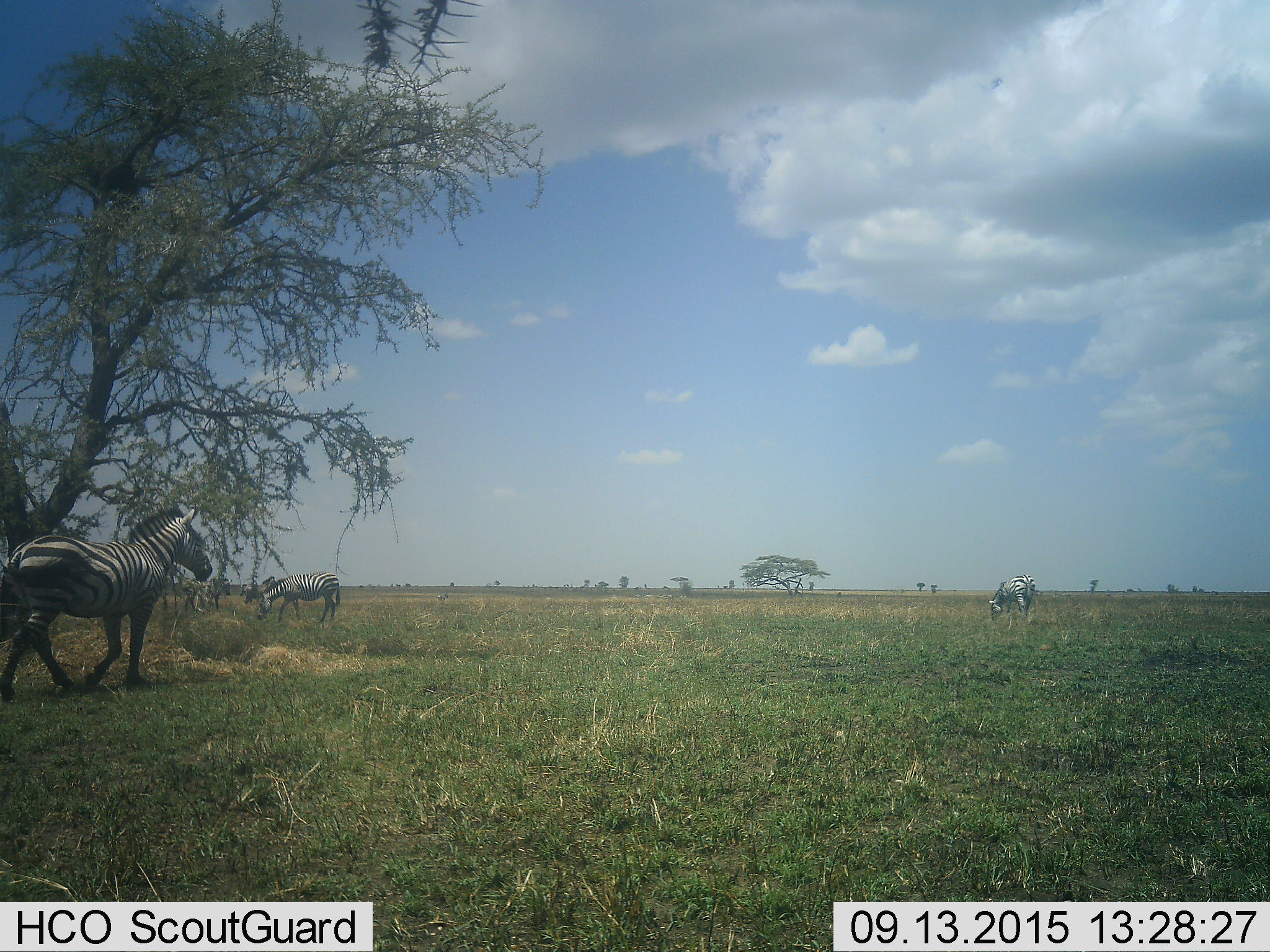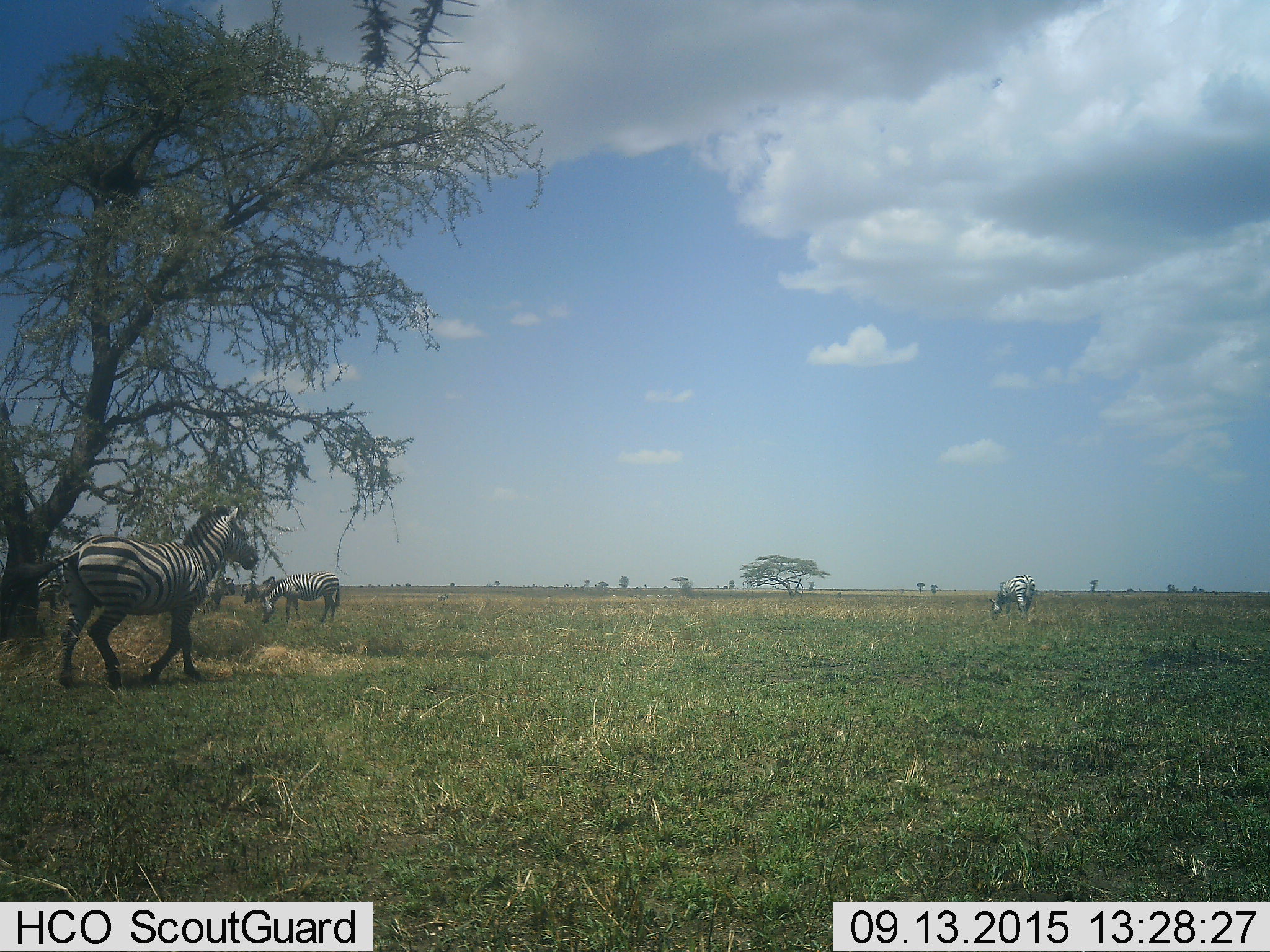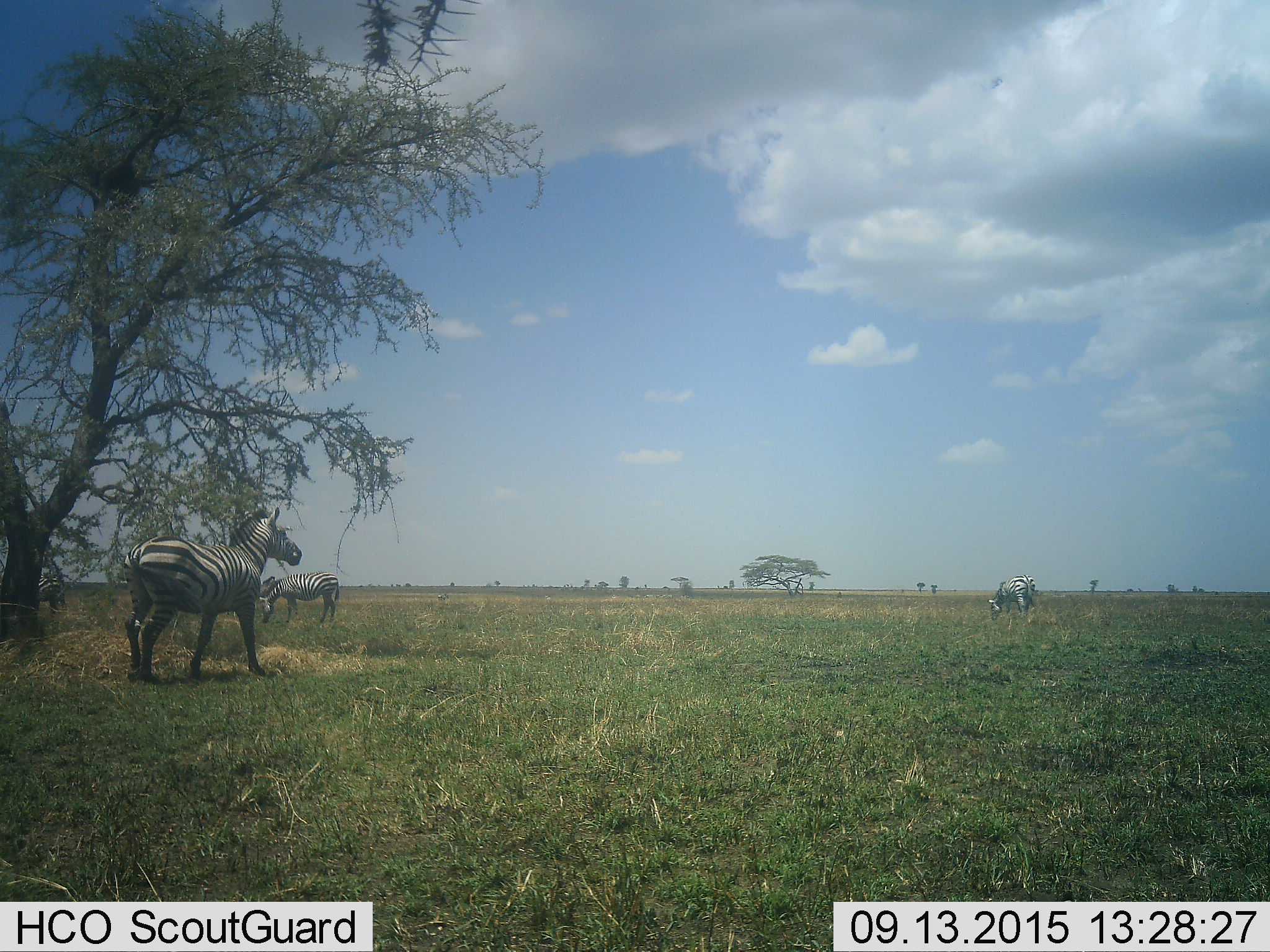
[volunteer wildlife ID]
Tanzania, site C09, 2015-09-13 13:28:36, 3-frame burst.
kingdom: Animalia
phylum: Chordata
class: Mammalia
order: Perissodactyla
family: Equidae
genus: Equus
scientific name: Equus quagga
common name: plains zebra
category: zebra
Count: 4.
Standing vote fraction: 65%.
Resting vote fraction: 12%.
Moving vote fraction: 59%.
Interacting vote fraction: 6%.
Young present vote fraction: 0%.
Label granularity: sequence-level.